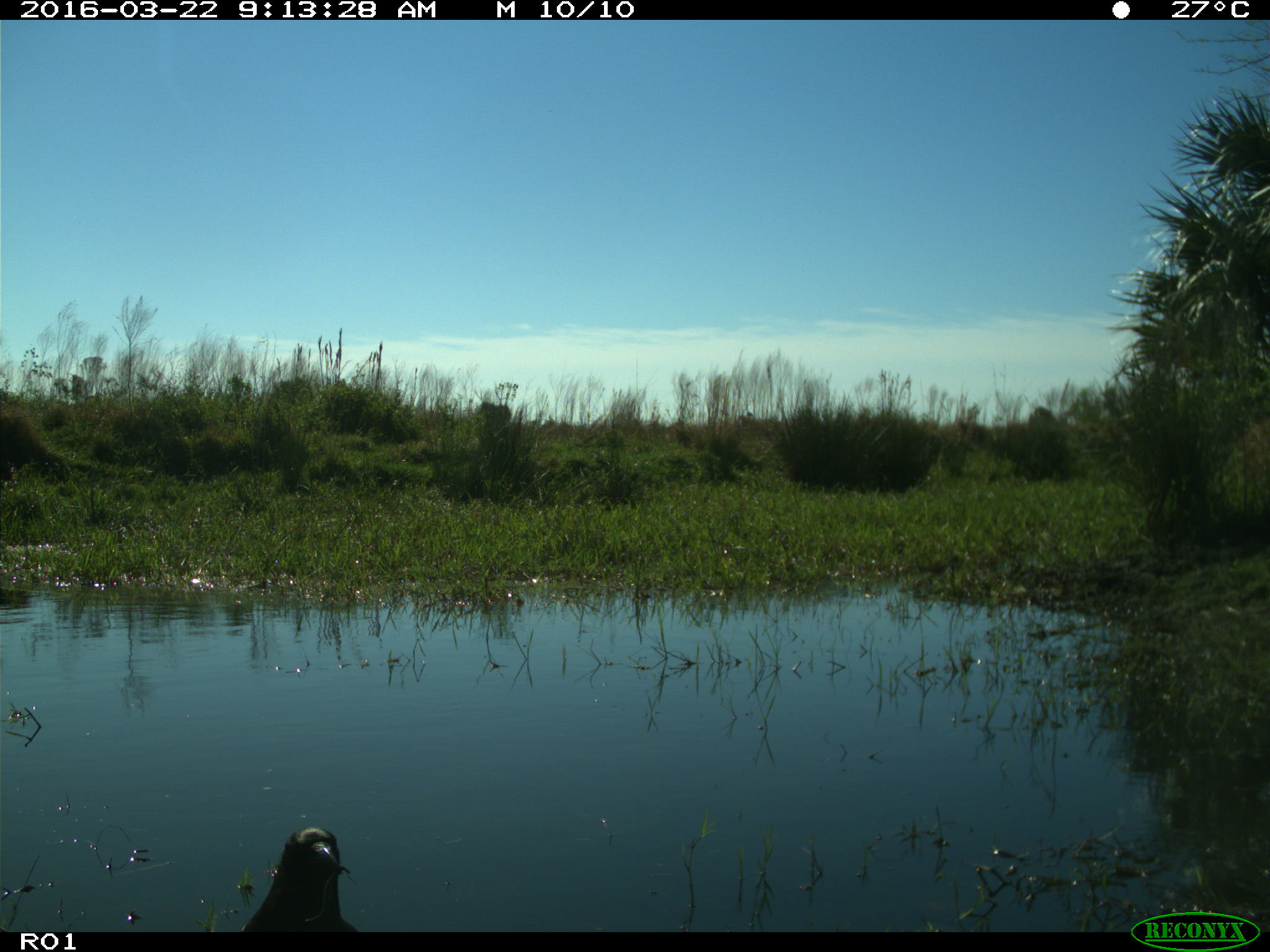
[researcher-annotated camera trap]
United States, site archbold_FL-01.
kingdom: Animalia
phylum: Chordata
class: Aves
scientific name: Aves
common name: birds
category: unidentified bird